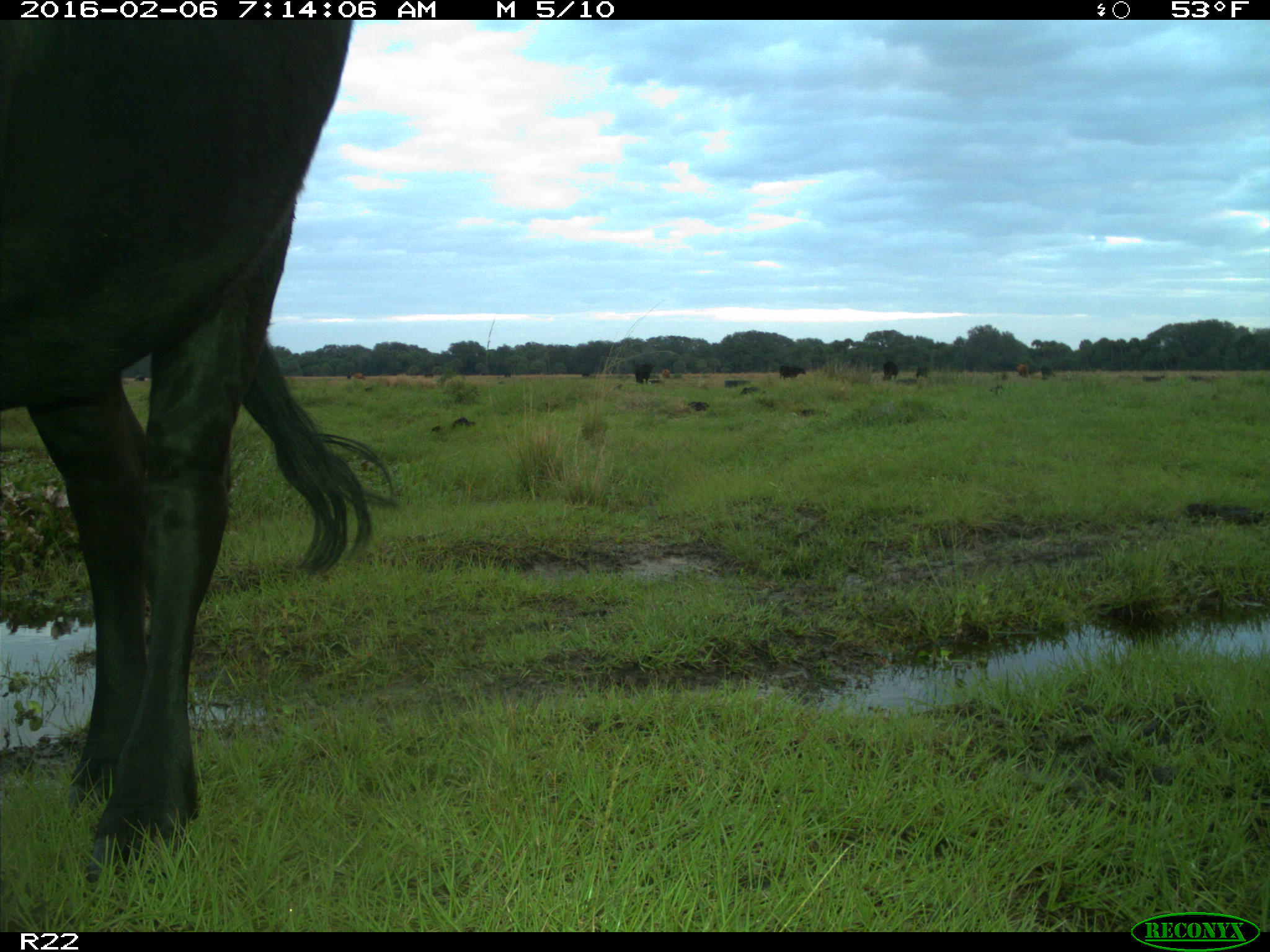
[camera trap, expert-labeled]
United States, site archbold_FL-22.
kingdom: Animalia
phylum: Chordata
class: Mammalia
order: Artiodactyla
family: Bovidae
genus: Bos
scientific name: Bos taurus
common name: domestic cow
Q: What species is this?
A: Bos taurus (domestic cow).